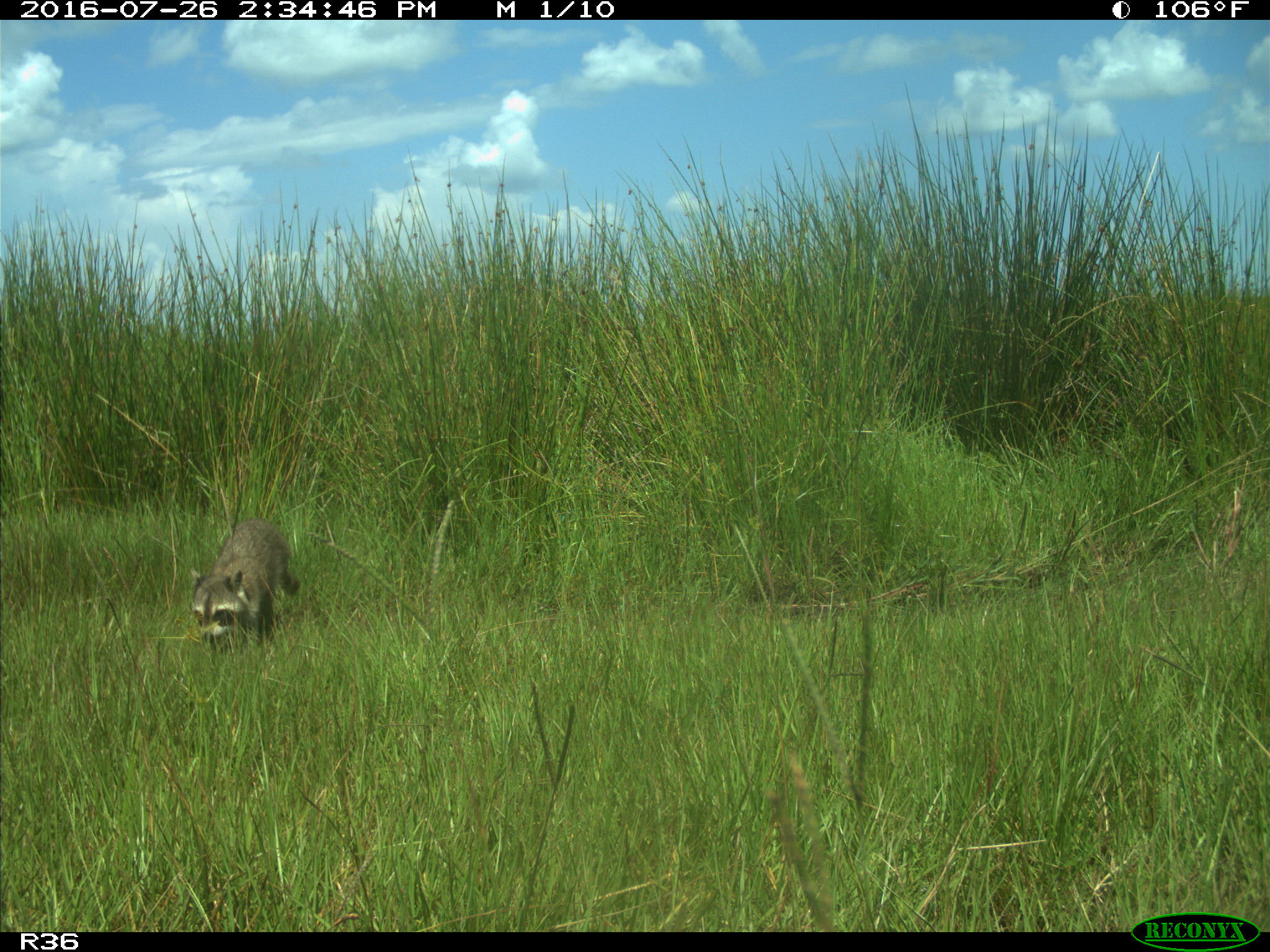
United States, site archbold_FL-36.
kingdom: Animalia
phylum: Chordata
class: Mammalia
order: Carnivora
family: Procyonidae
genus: Procyon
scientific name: Procyon lotor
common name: common raccoon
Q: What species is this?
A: Procyon lotor (common raccoon).